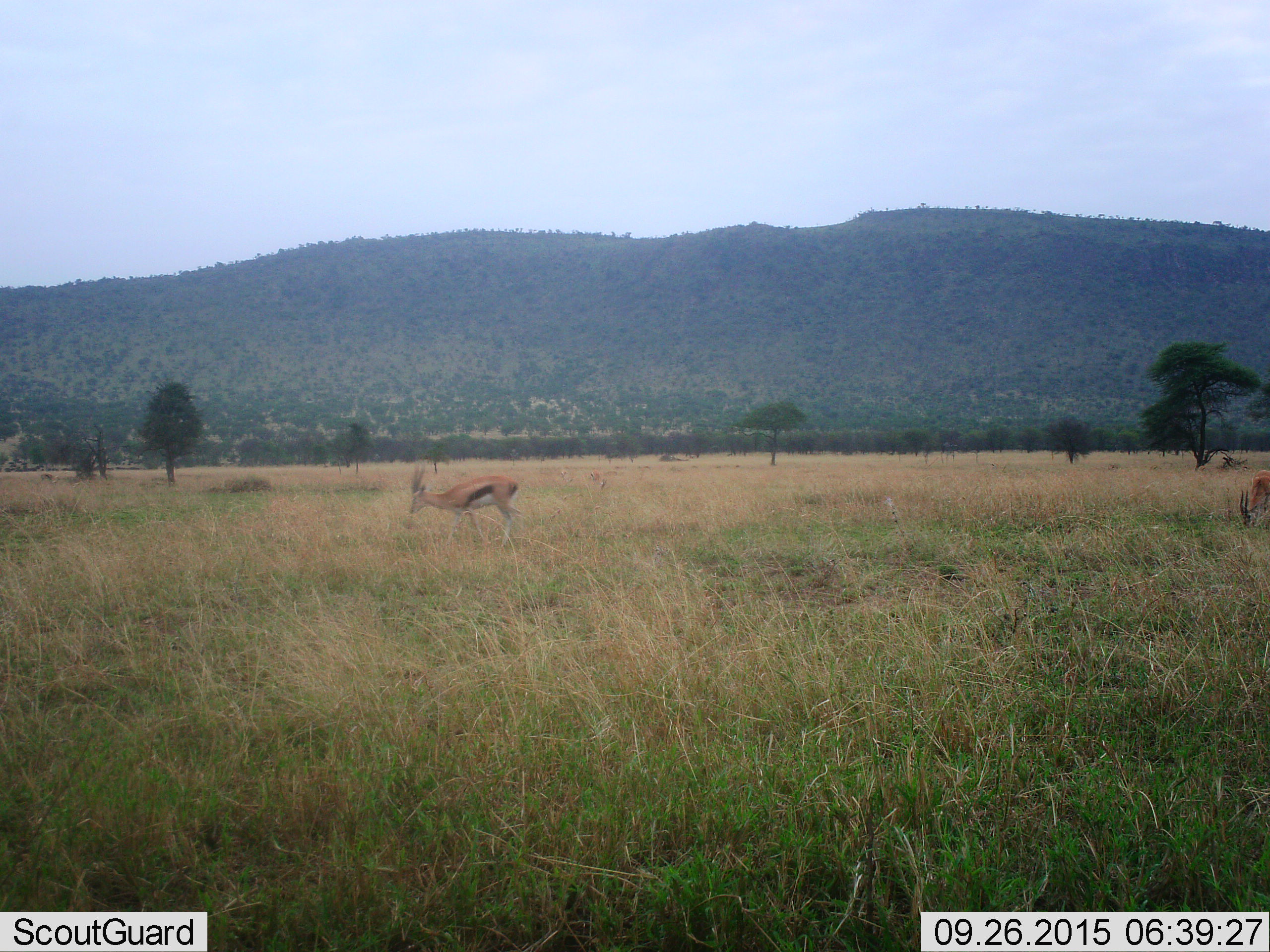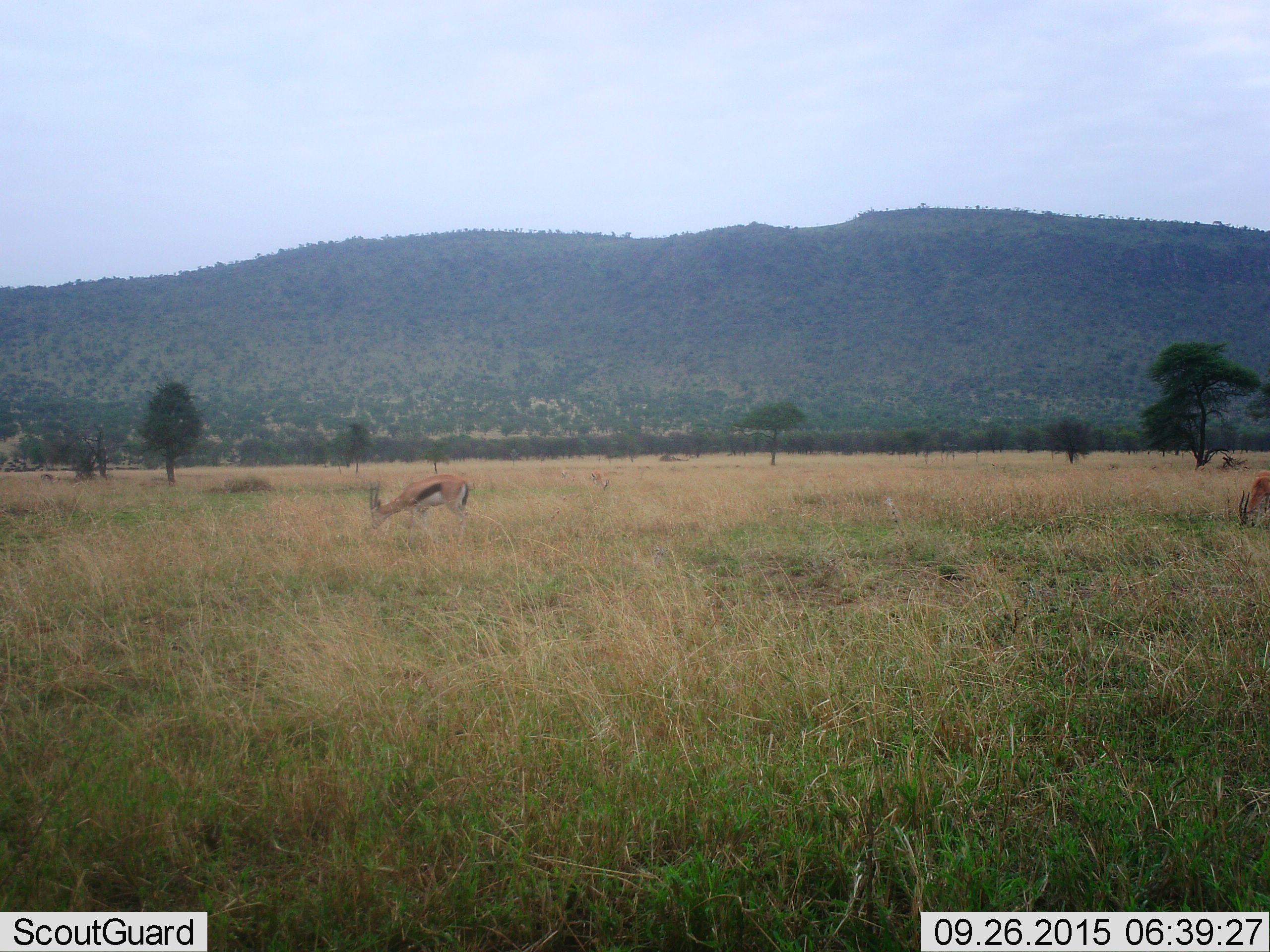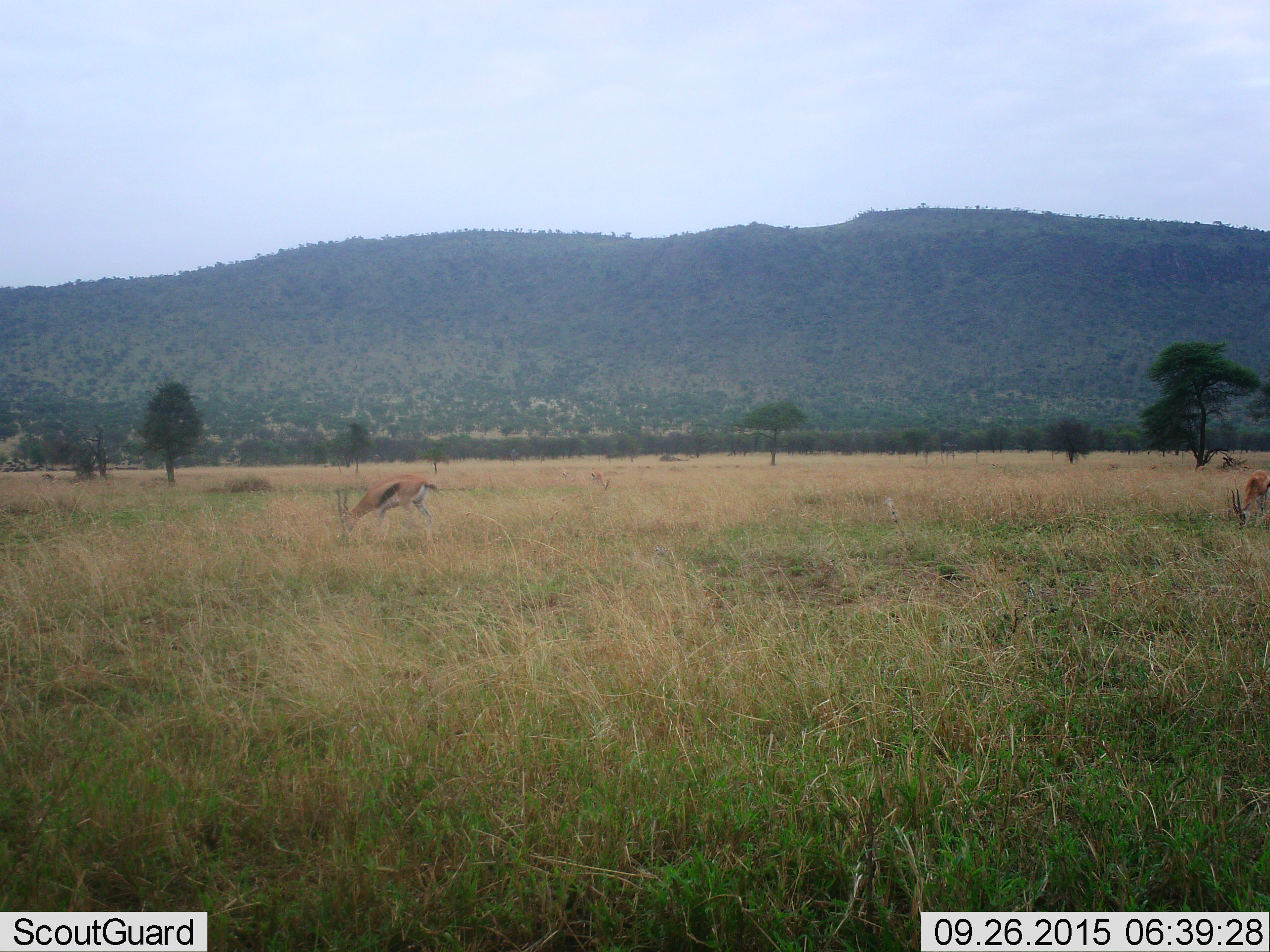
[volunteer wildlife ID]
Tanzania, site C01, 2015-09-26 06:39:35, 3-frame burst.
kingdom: Animalia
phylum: Chordata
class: Mammalia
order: Artiodactyla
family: Bovidae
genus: Eudorcas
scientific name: Eudorcas thomsonii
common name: thomson's gazelle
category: gazellethomsons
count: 2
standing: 33%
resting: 0%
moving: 56%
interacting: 0%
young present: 6%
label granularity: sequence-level